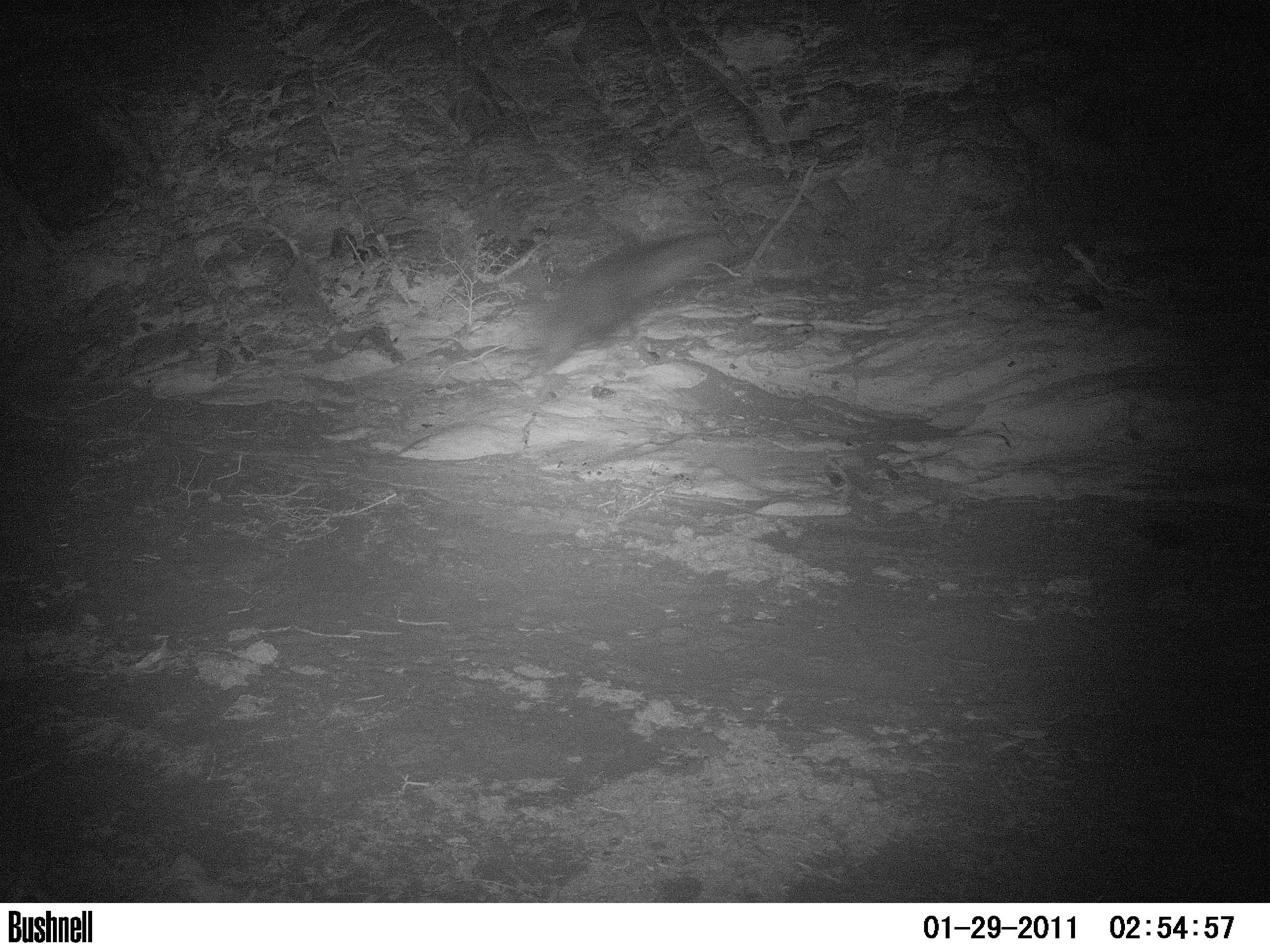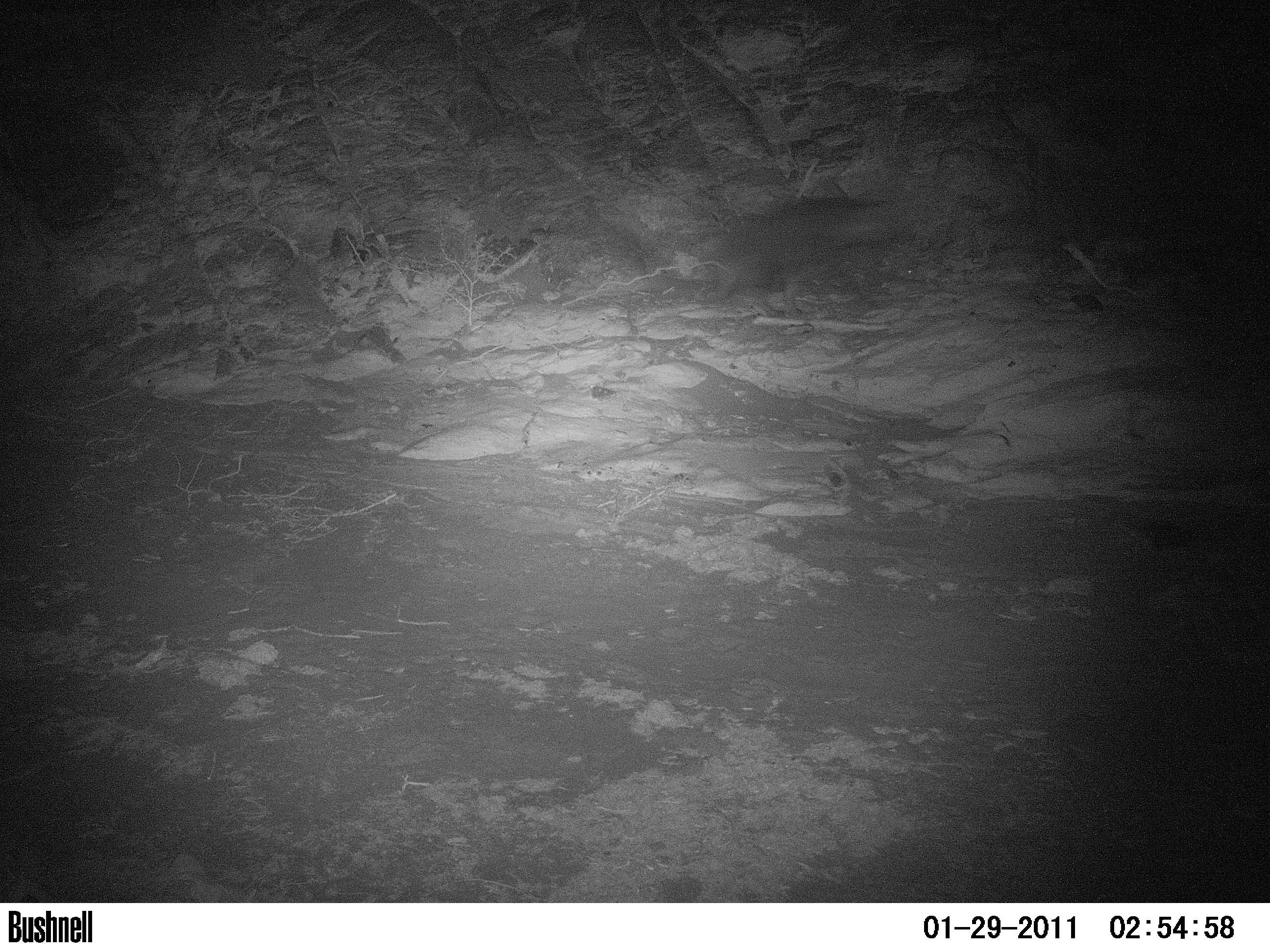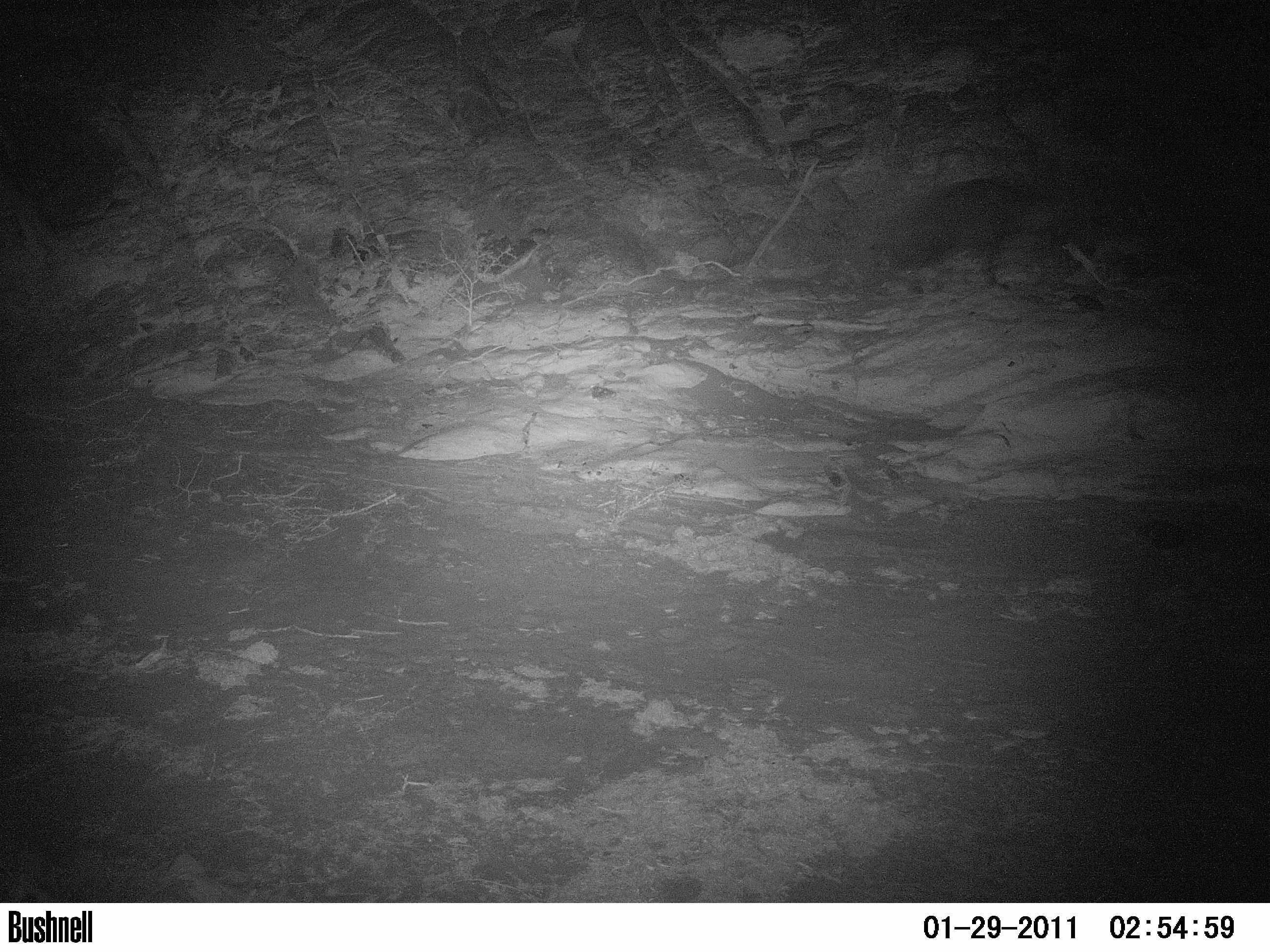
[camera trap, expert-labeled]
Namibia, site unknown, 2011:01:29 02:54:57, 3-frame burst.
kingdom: Animalia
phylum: Chordata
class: Mammalia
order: Carnivora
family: Hyaenidae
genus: Parahyaena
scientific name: Parahyaena brunnea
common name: brown hyena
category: hyaena brunnea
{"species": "hyaena brunnea (brown hyena) (Parahyaena brunnea)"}